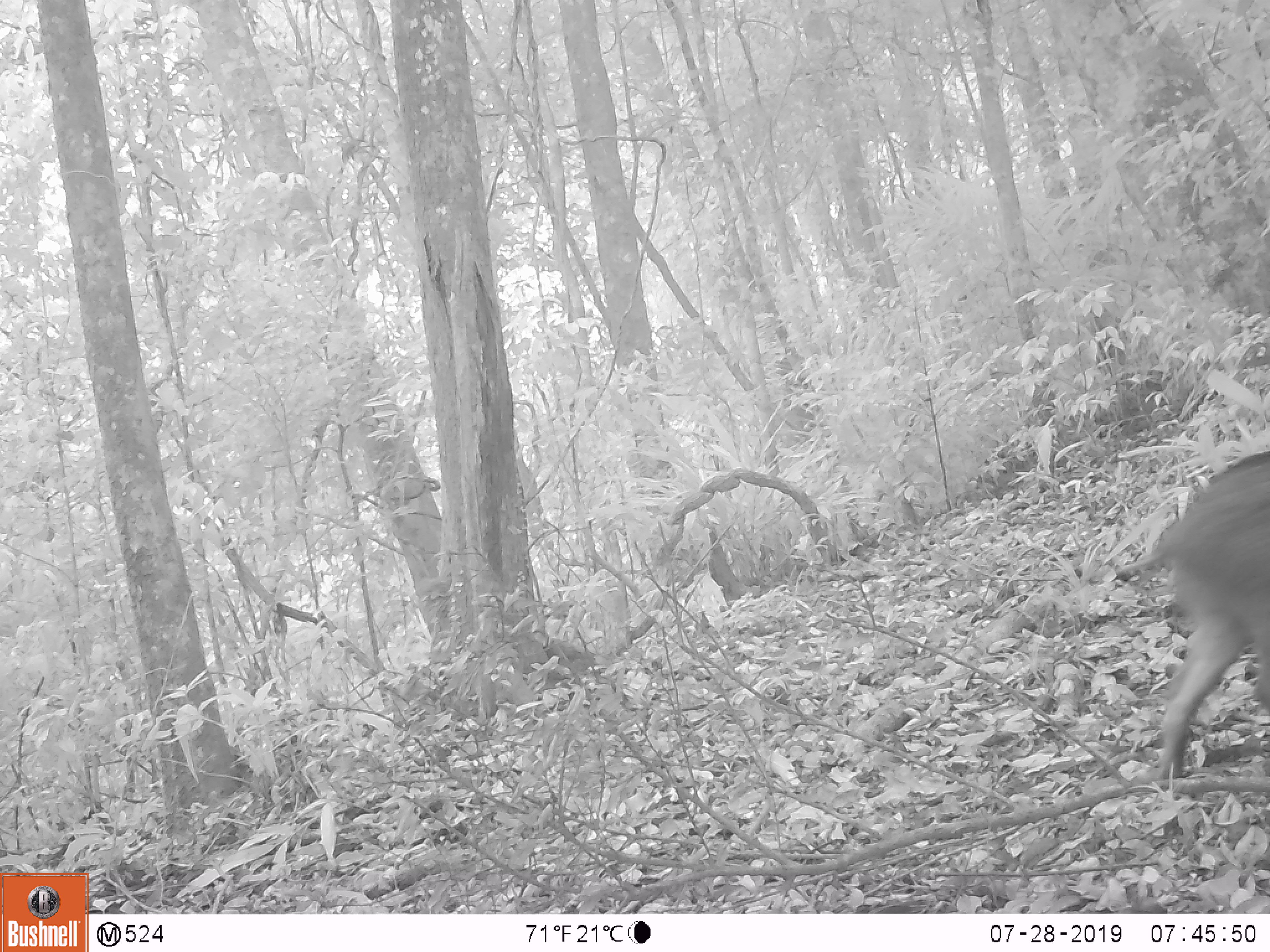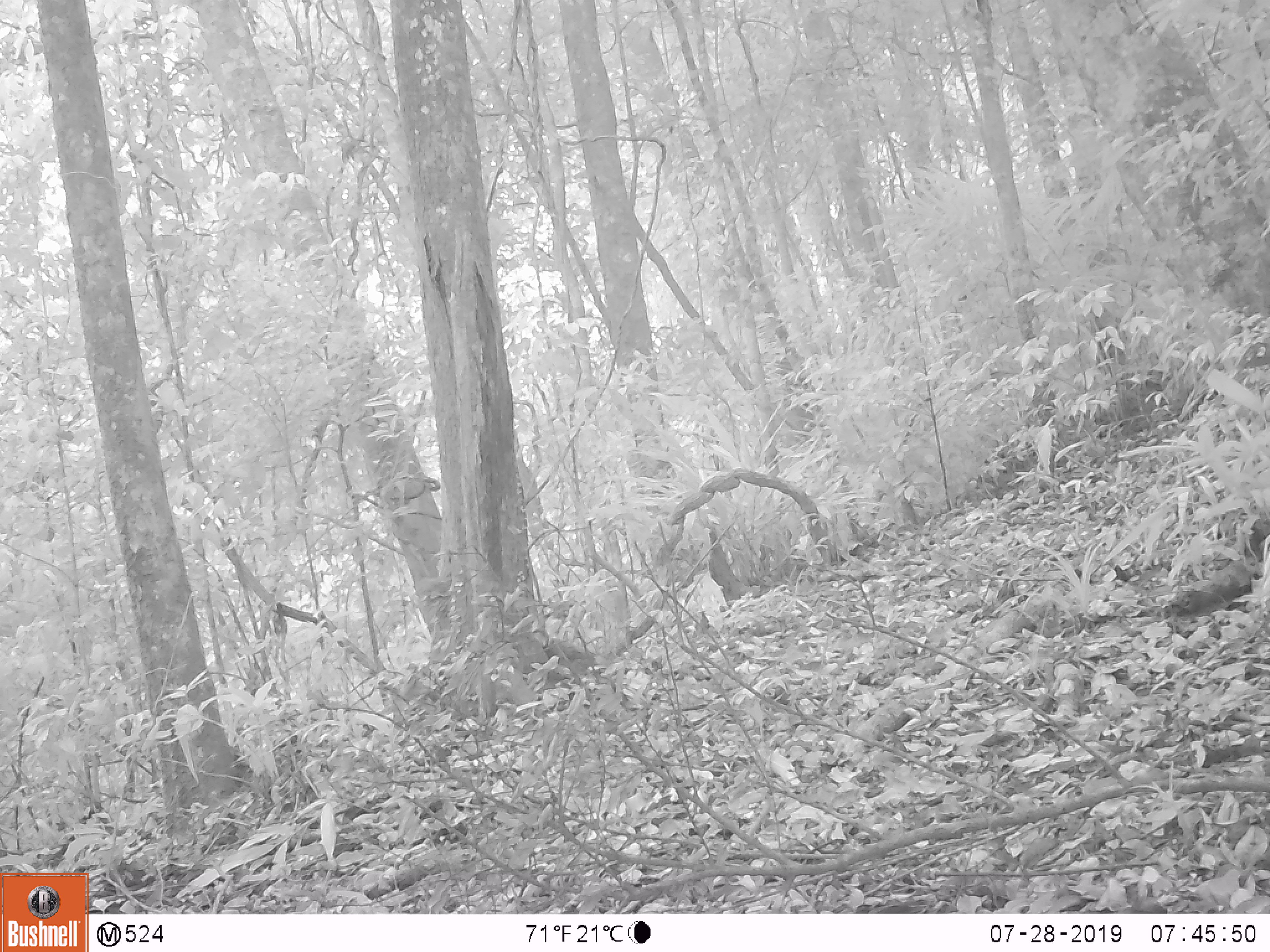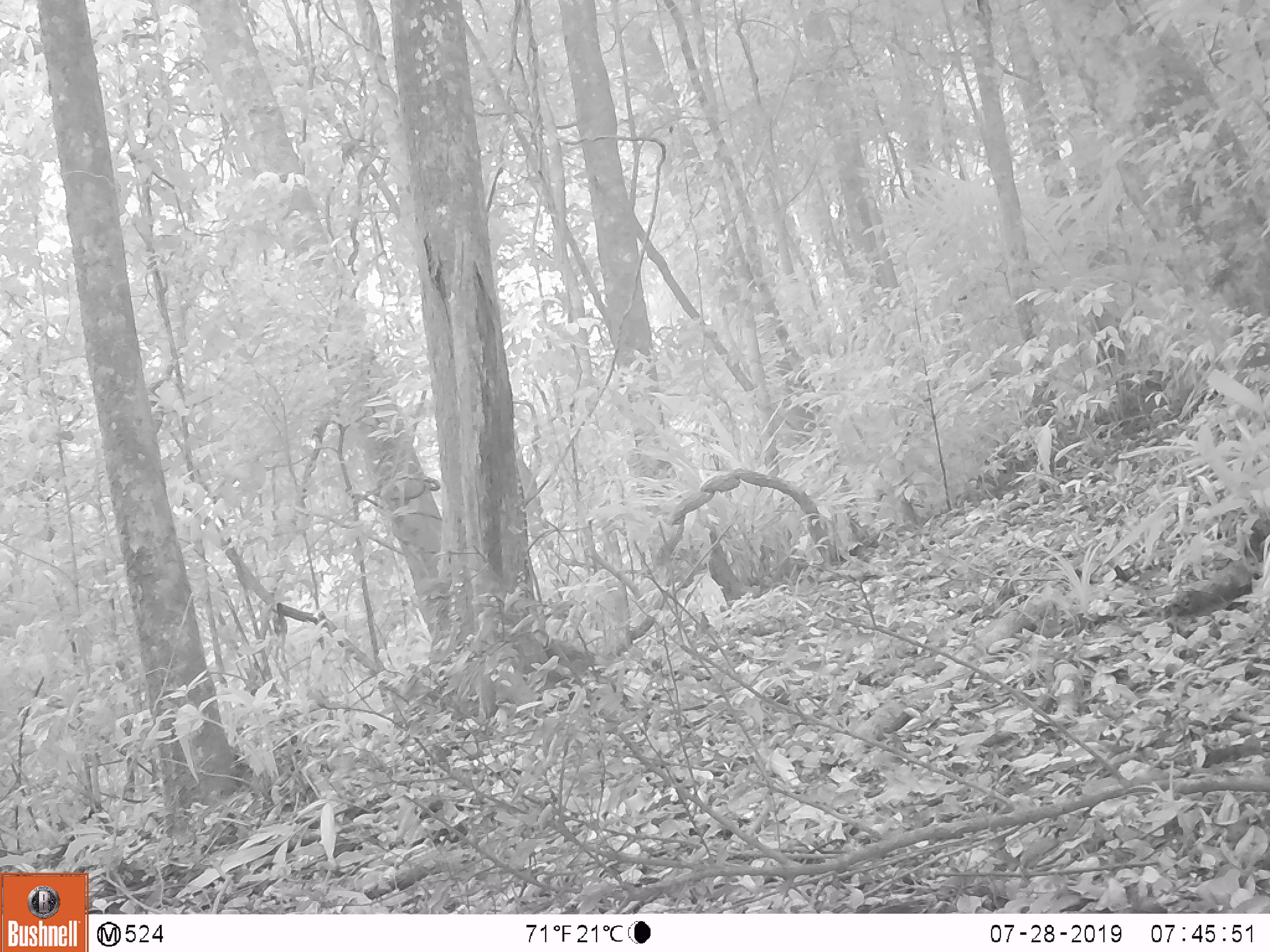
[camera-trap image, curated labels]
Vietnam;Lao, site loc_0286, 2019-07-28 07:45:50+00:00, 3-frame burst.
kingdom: Animalia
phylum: Chordata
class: Mammalia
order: Artiodactyla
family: Suidae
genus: Sus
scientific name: Sus scrofa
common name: eurasian wild pig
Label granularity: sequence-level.